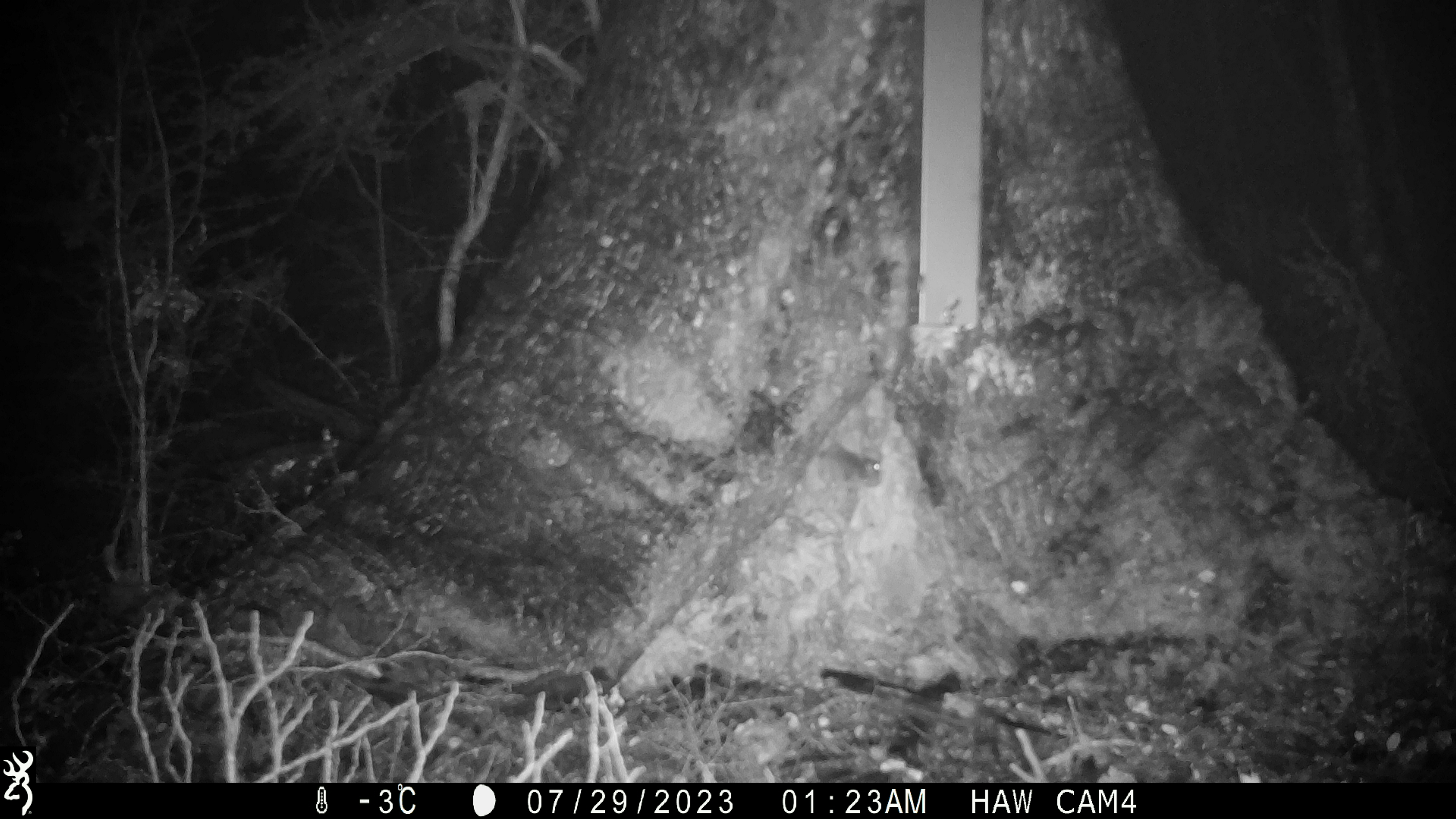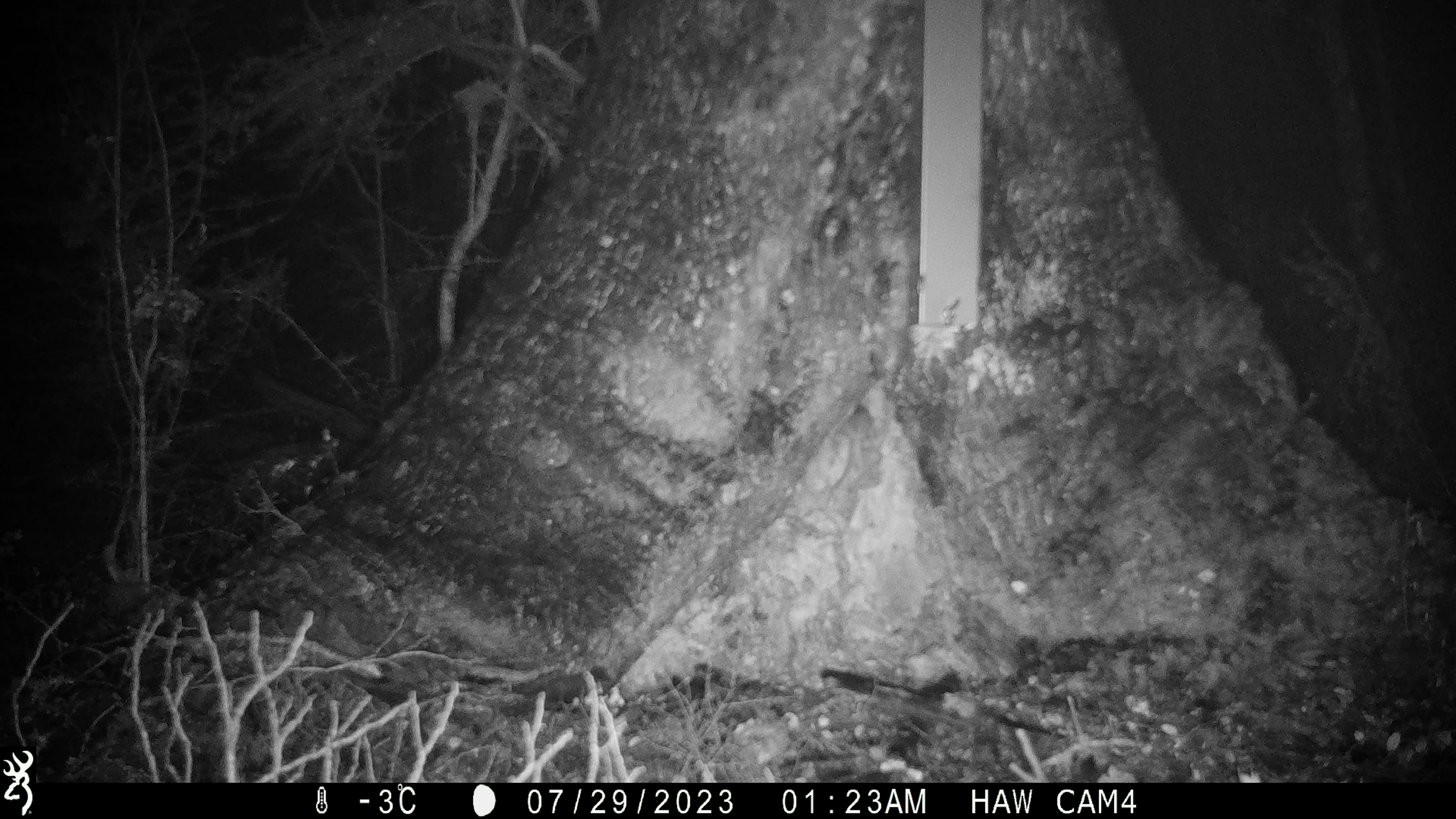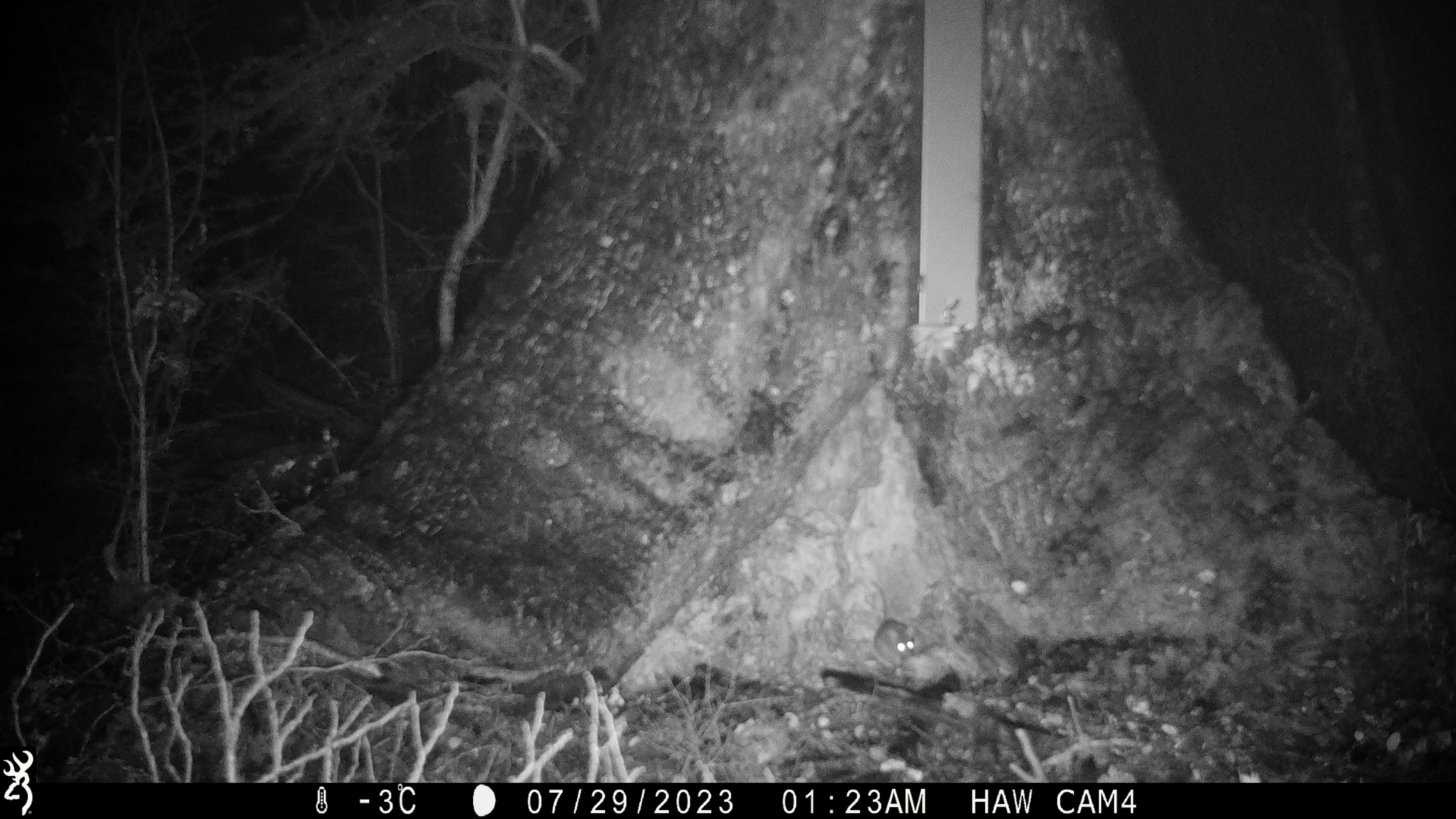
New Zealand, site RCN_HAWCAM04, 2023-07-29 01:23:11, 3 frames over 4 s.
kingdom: Animalia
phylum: Chordata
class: Mammalia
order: Rodentia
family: Muridae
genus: Mus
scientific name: Mus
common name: mouse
Mouse (Mus).